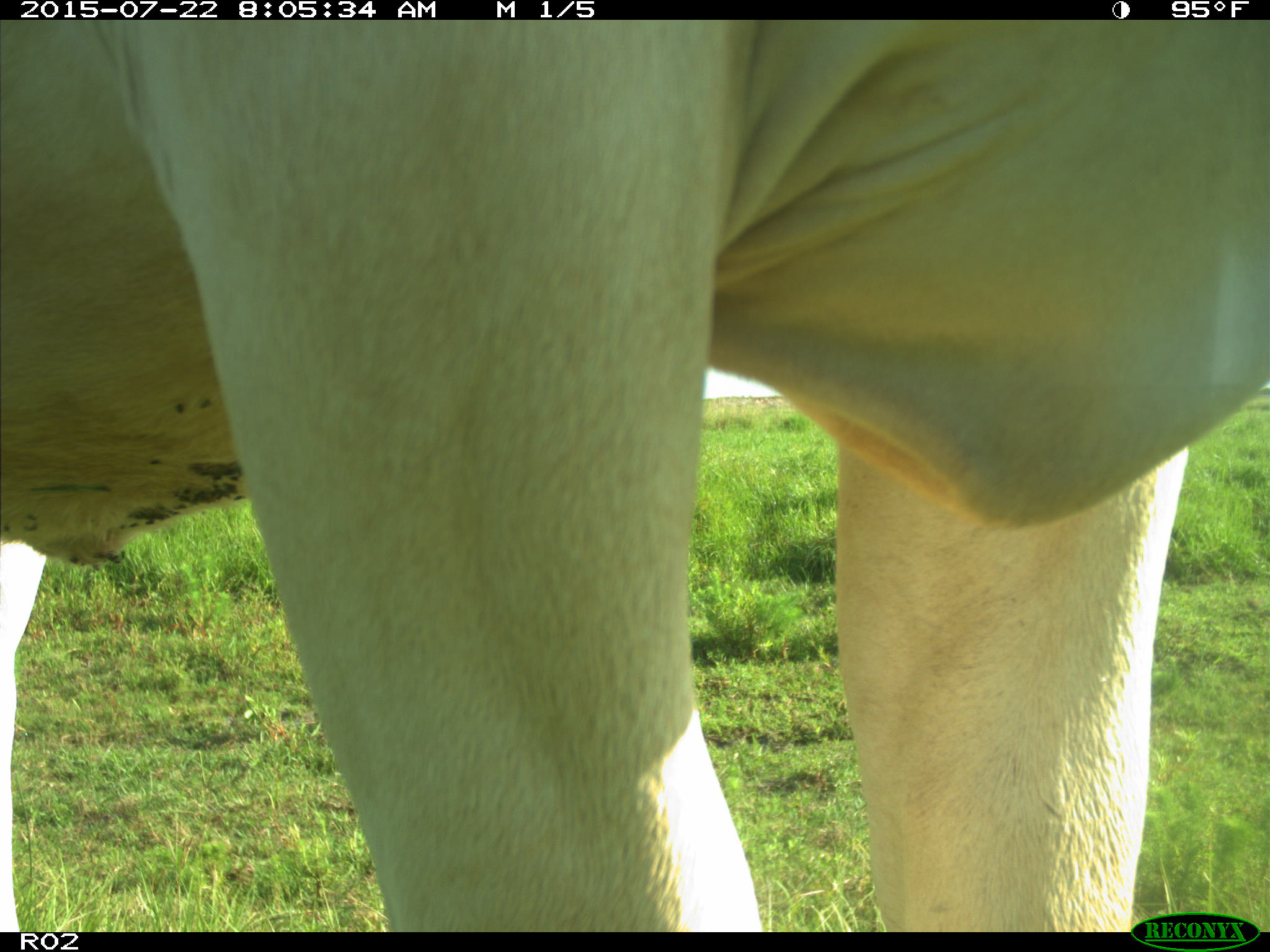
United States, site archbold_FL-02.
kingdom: Animalia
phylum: Chordata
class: Mammalia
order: Artiodactyla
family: Bovidae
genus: Bos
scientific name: Bos taurus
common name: domestic cow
Bos taurus (domestic cow).